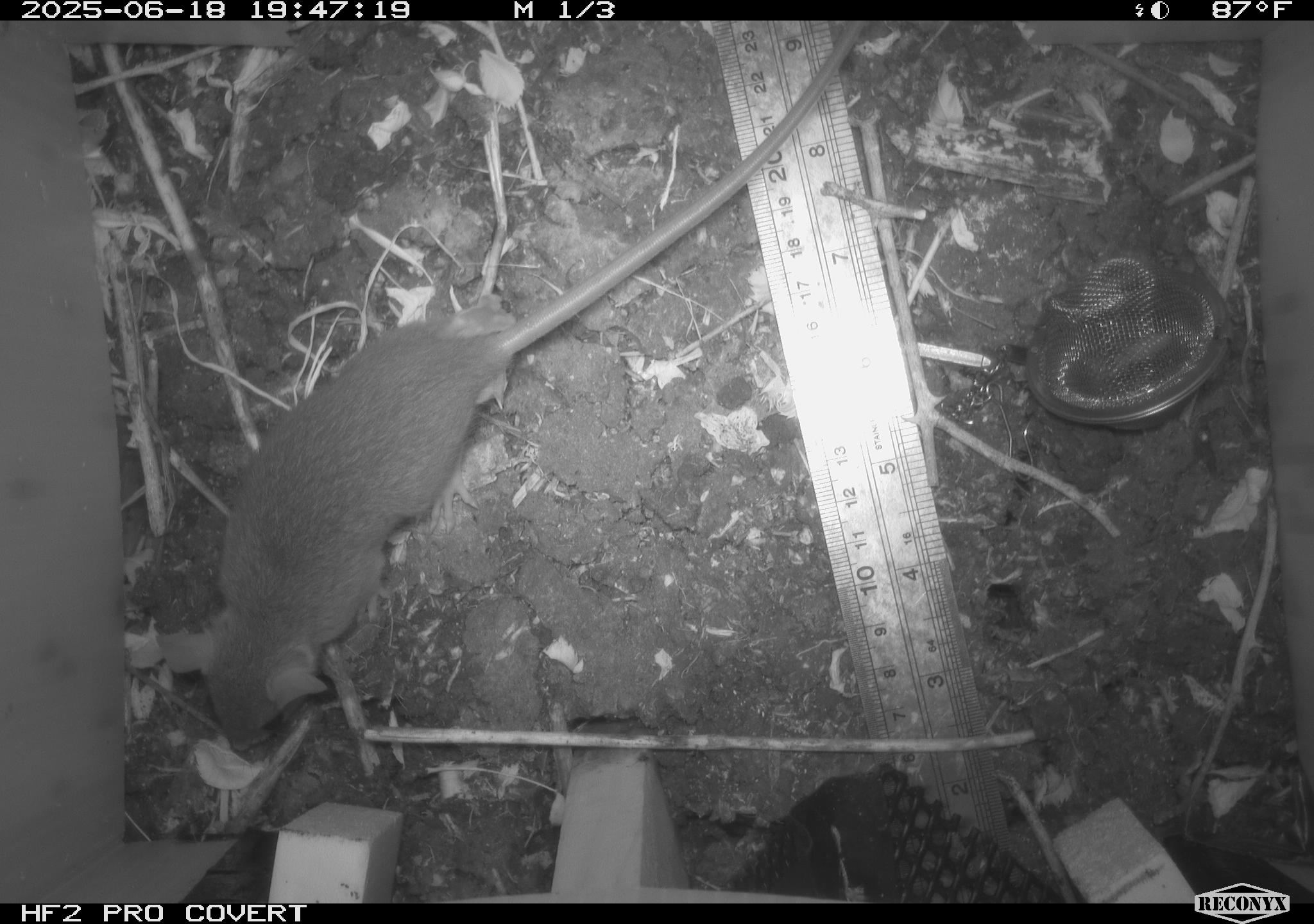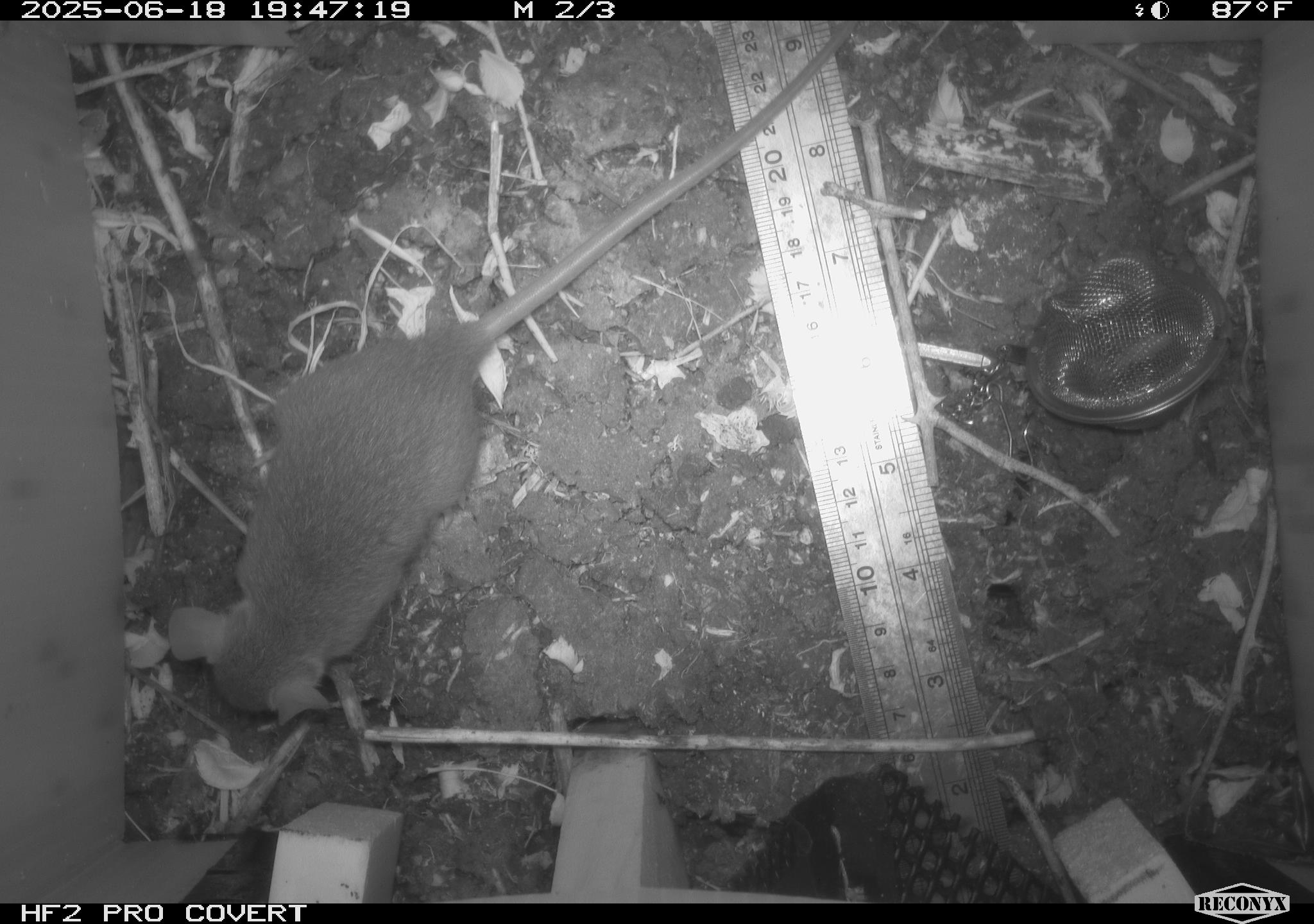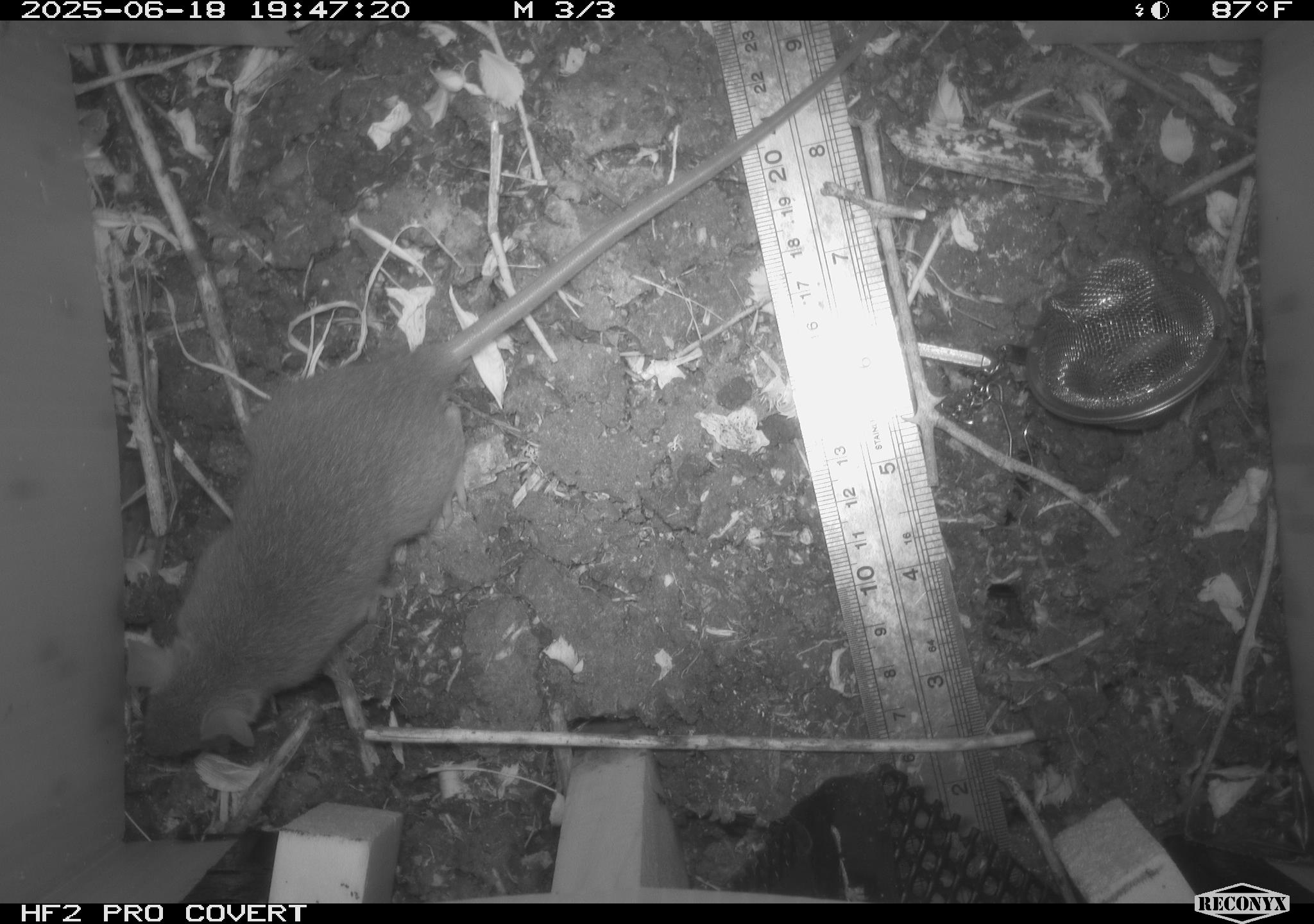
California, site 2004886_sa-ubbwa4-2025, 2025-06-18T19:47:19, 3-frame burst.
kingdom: Animalia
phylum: Chordata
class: Mammalia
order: Rodentia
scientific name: Rodentia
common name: rodent